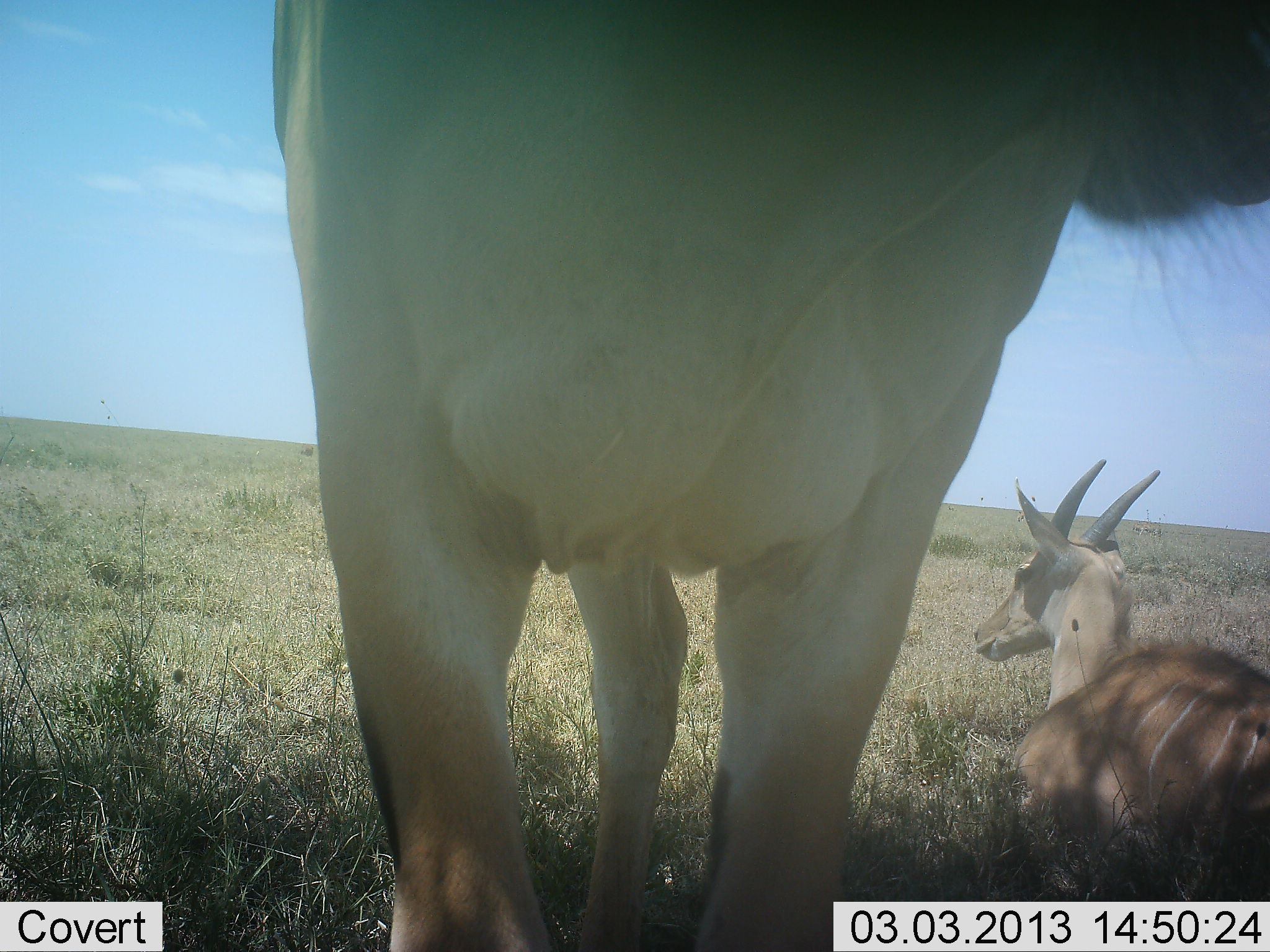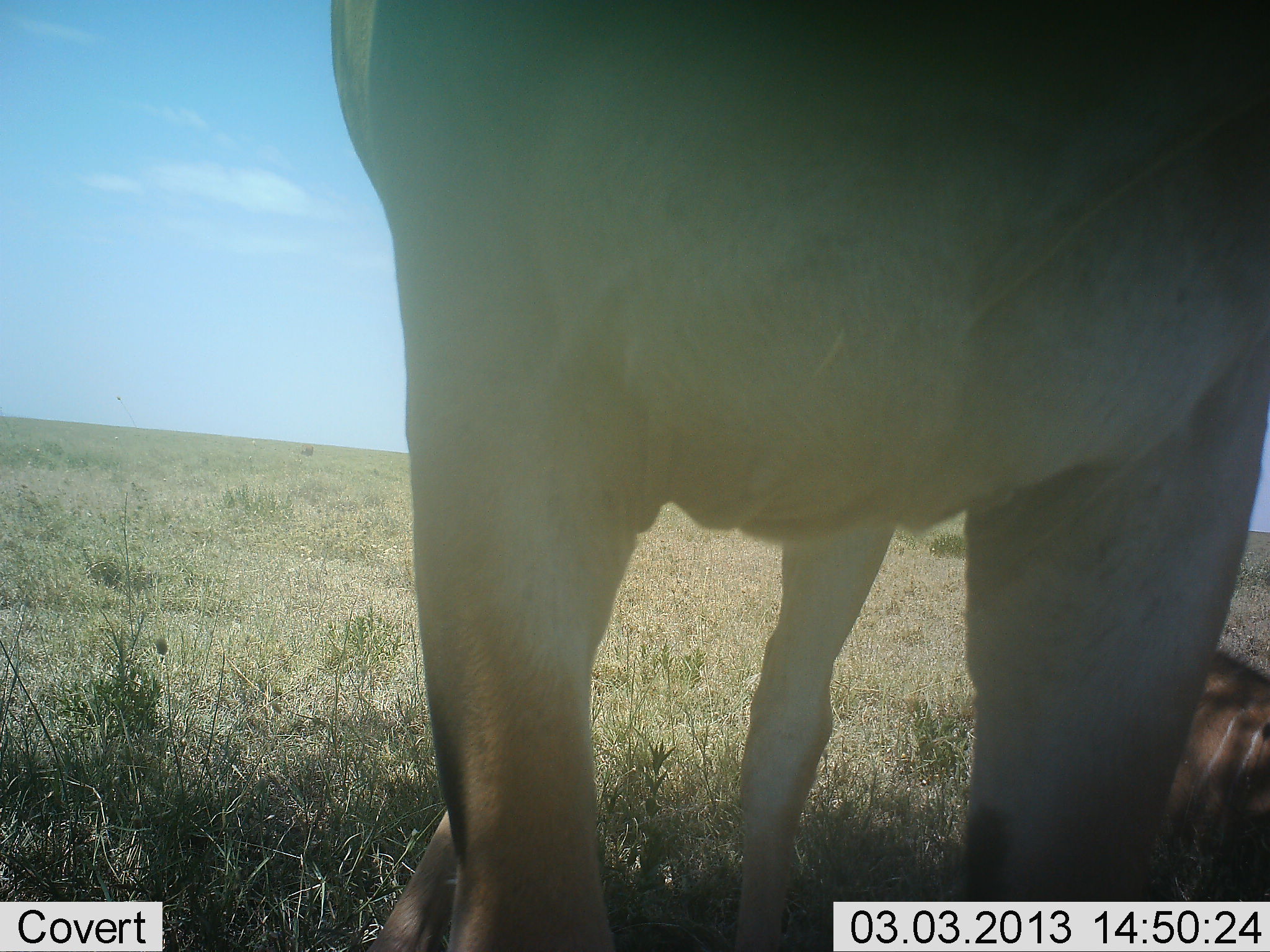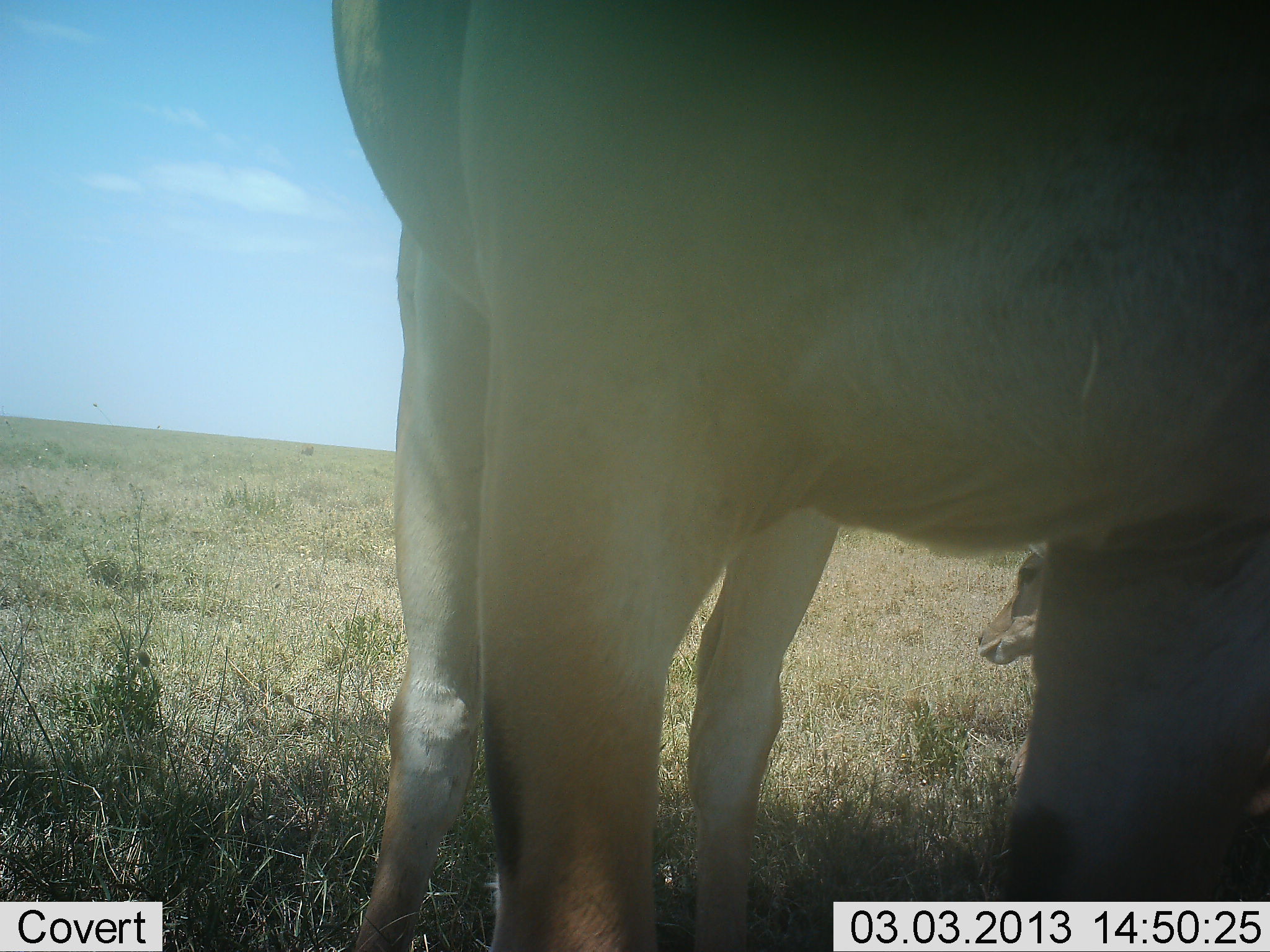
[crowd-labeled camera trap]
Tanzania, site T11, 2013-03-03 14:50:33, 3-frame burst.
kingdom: Animalia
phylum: Chordata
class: Mammalia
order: Artiodactyla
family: Bovidae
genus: Tragelaphus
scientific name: Tragelaphus oryx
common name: eland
Eland (Tragelaphus oryx), count 2. Behavior (volunteer vote fractions): standing 84%, resting 95%, moving 16%, interacting 0%. Young present (vote fraction): 11%. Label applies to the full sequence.